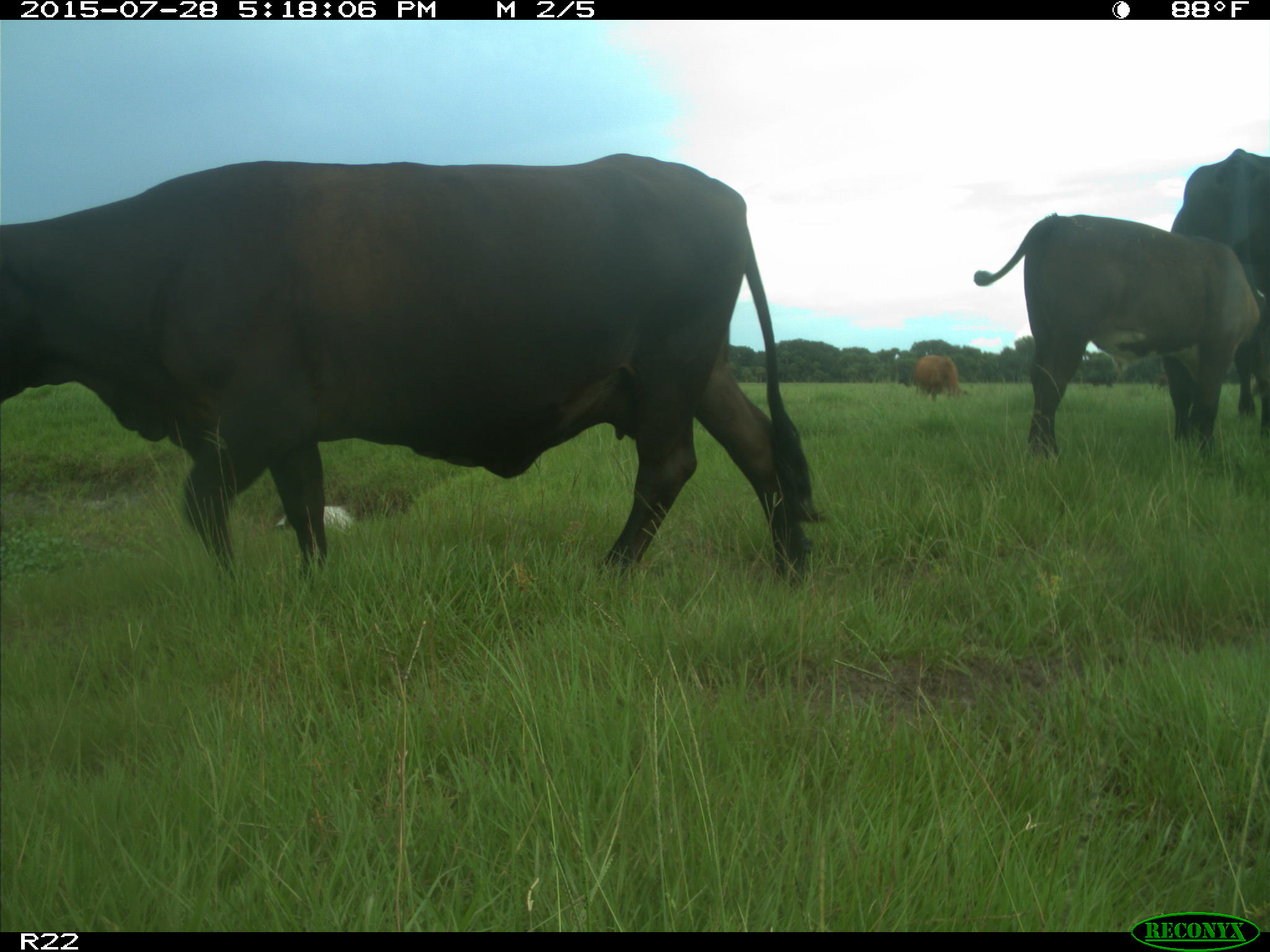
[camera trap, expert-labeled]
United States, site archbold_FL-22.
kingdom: Animalia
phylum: Chordata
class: Mammalia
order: Artiodactyla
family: Bovidae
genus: Bos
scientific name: Bos taurus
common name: domestic cow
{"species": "Bos taurus (domestic cow)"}